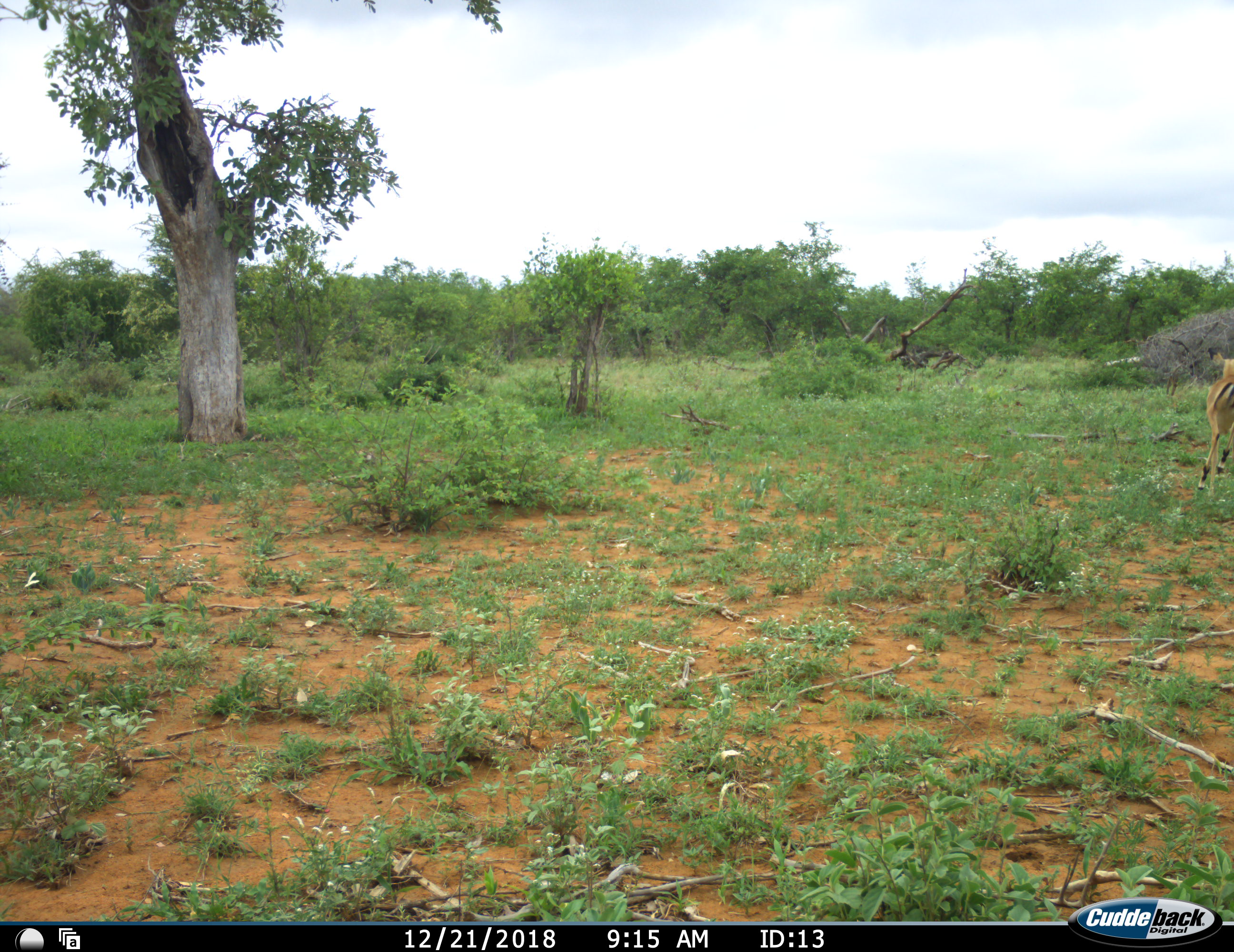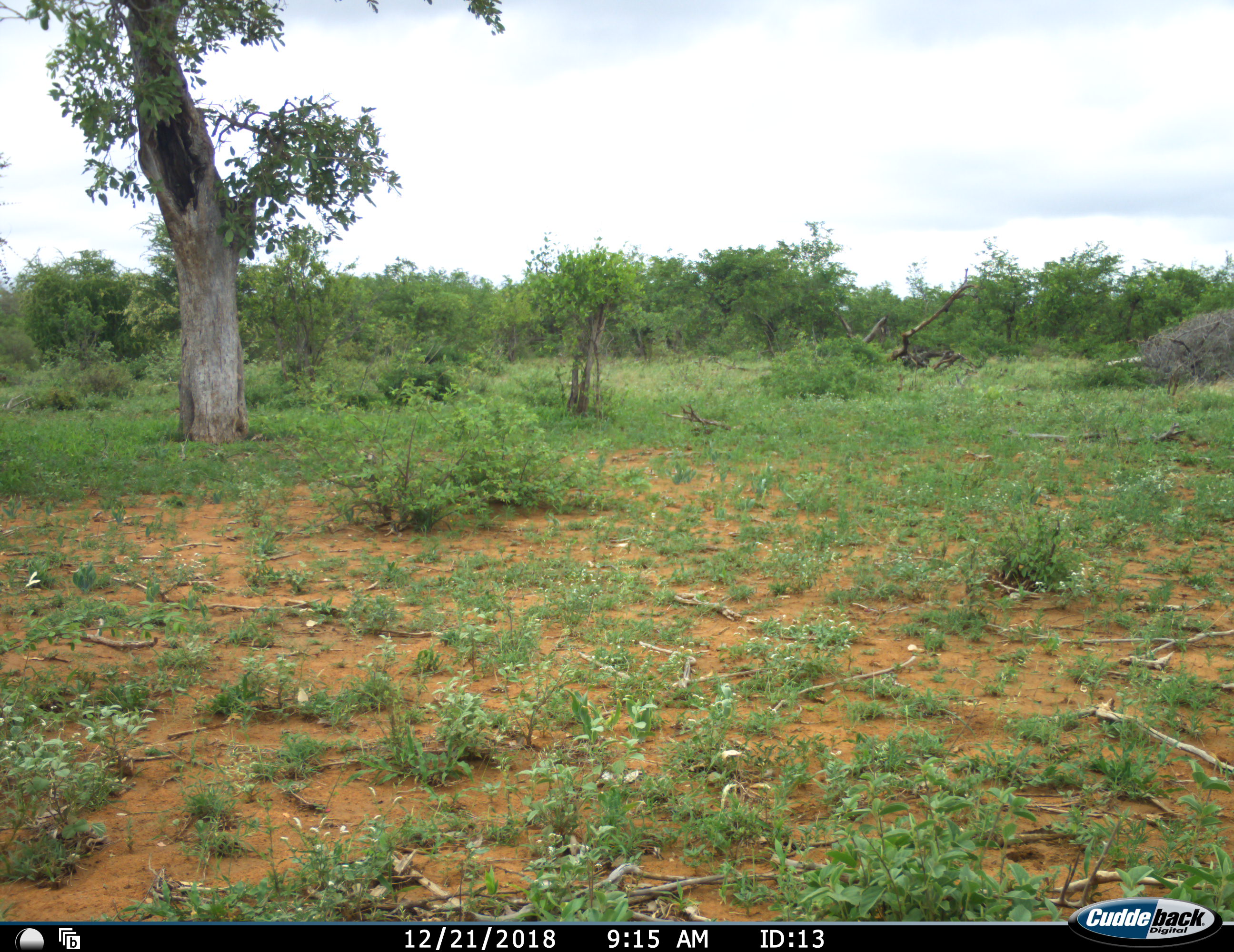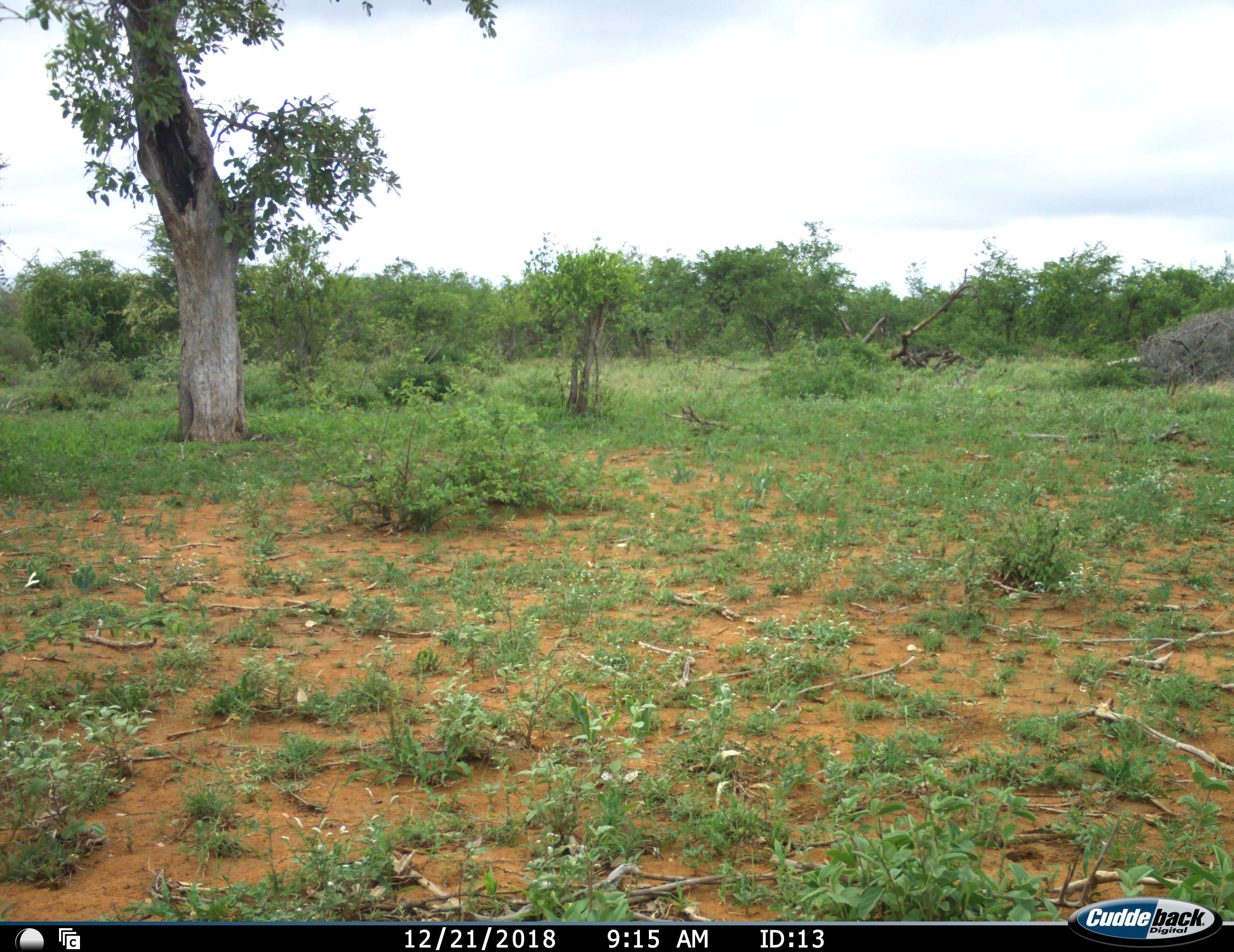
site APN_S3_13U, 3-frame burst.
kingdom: Animalia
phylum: Chordata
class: Mammalia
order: Artiodactyla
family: Bovidae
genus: Aepyceros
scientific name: Aepyceros melampus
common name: impala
Impala (Aepyceros melampus), count 1. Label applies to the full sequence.